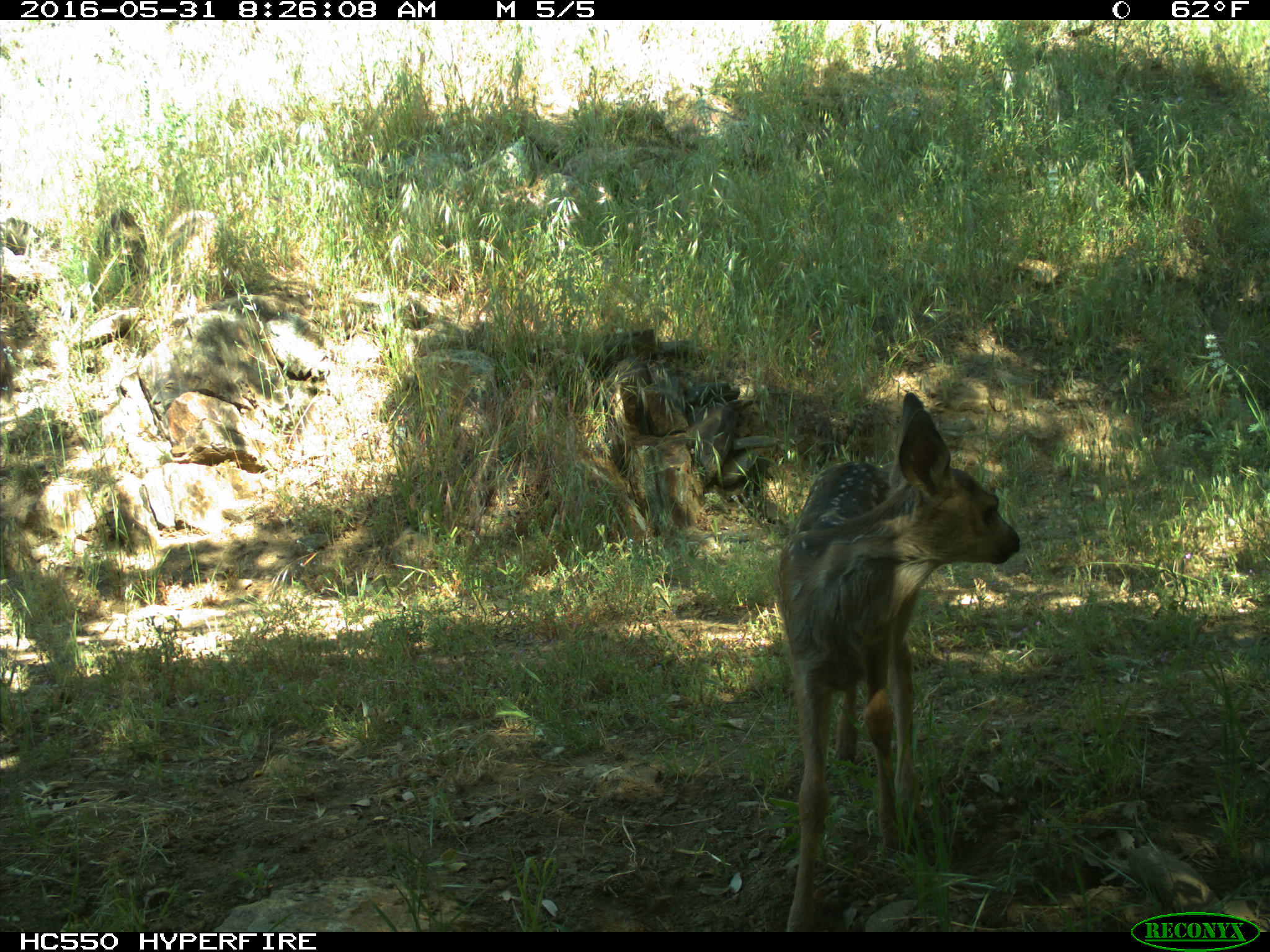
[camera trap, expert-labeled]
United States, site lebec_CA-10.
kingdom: Animalia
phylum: Chordata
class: Mammalia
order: Artiodactyla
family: Cervidae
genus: Odocoileus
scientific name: Odocoileus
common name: deer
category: unidentified deer